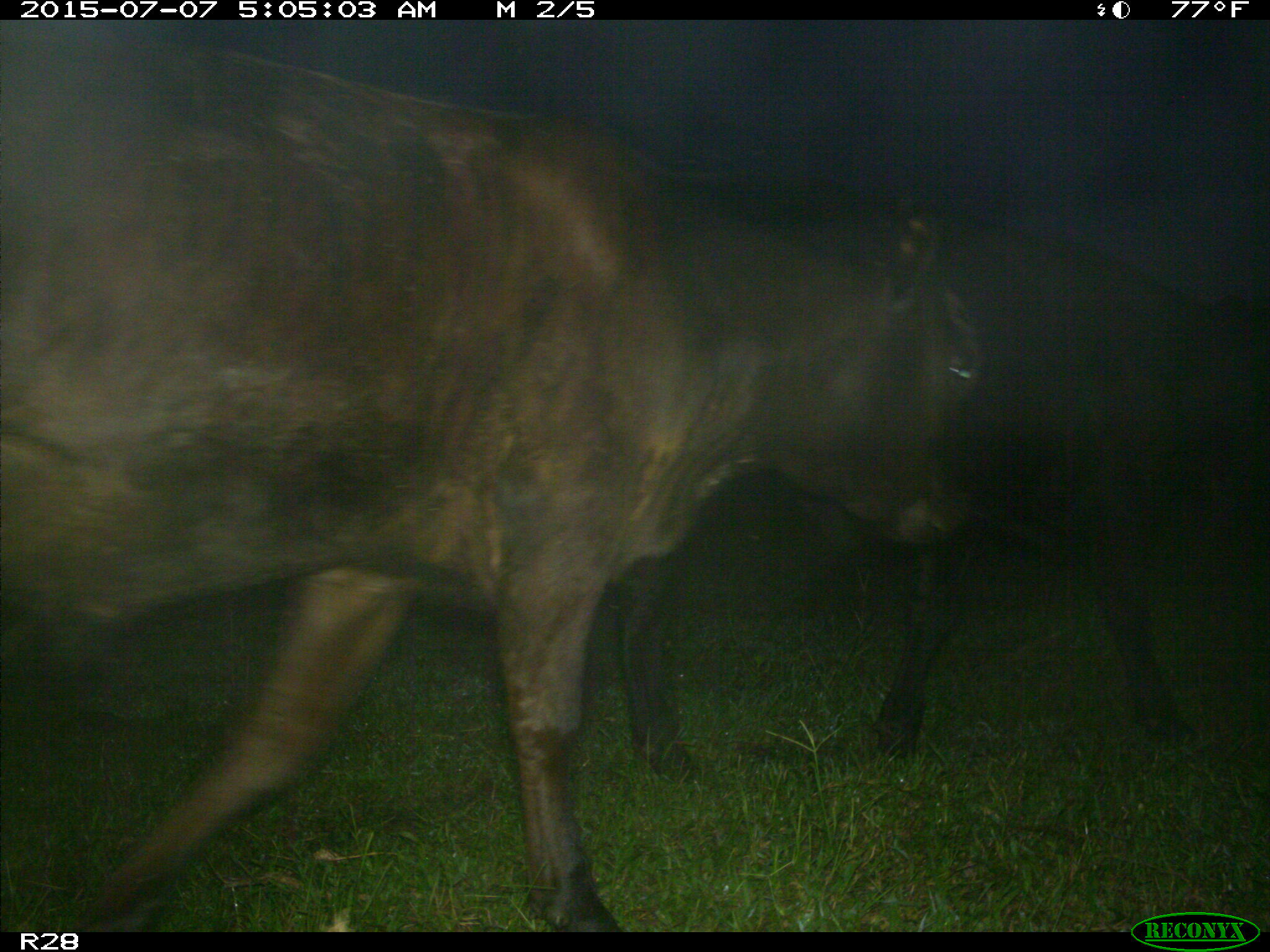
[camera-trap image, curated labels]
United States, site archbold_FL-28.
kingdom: Animalia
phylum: Chordata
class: Mammalia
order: Artiodactyla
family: Bovidae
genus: Bos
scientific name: Bos taurus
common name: domestic cow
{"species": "Bos taurus (domestic cow)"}